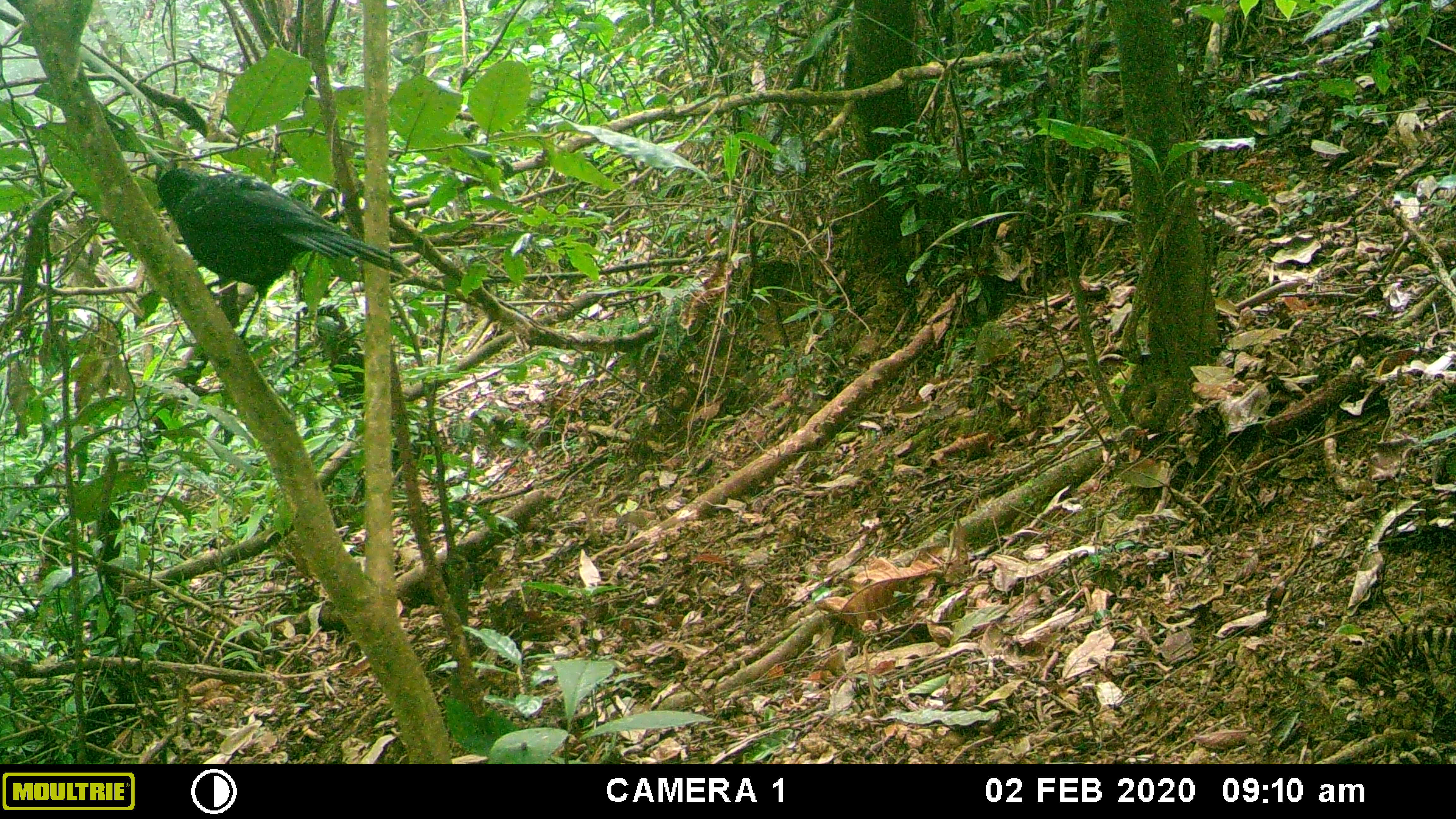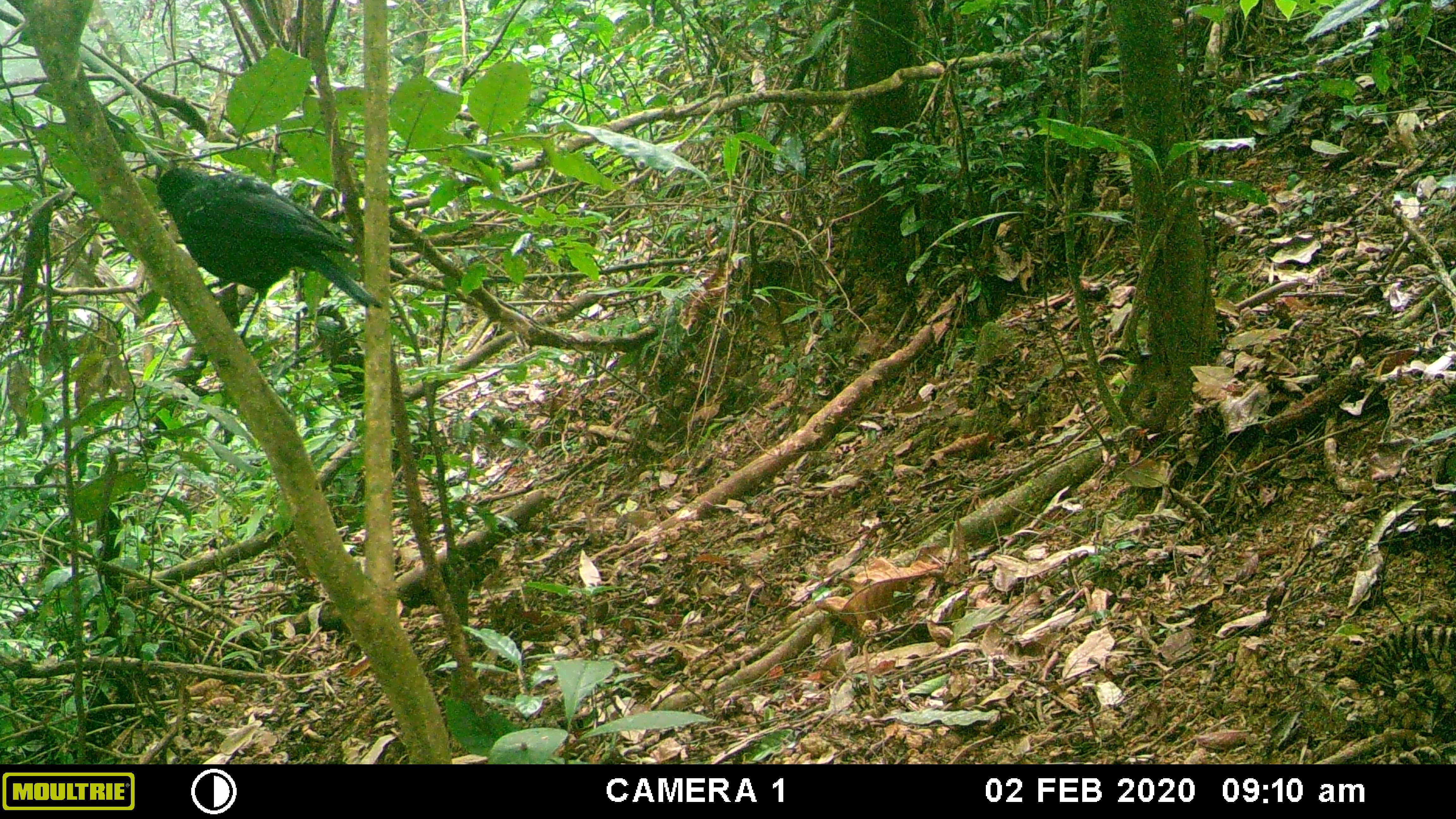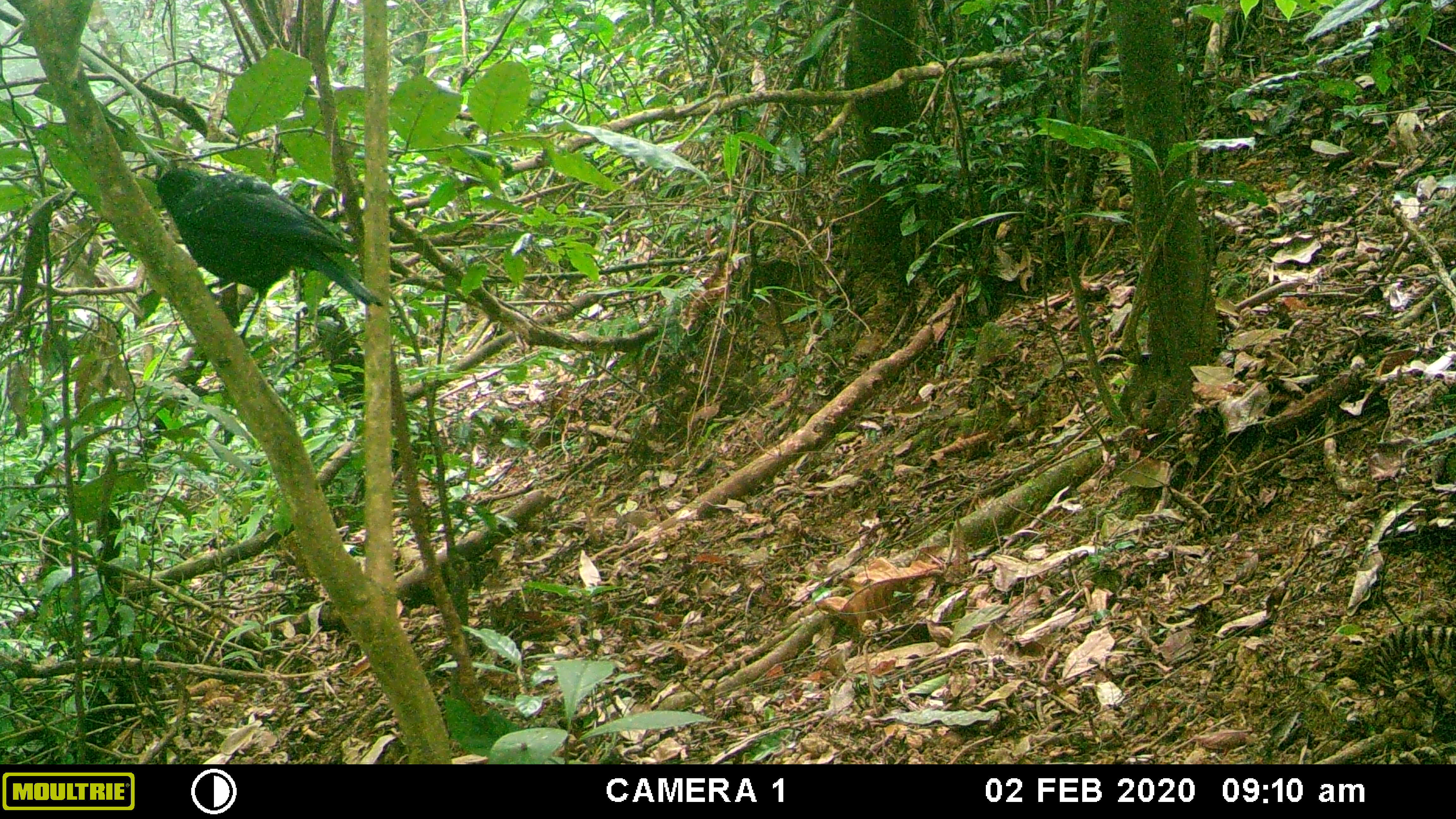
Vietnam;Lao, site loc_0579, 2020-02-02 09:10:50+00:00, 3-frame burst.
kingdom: Animalia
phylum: Chordata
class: Aves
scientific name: Aves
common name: bird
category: unidentified bird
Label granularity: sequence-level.